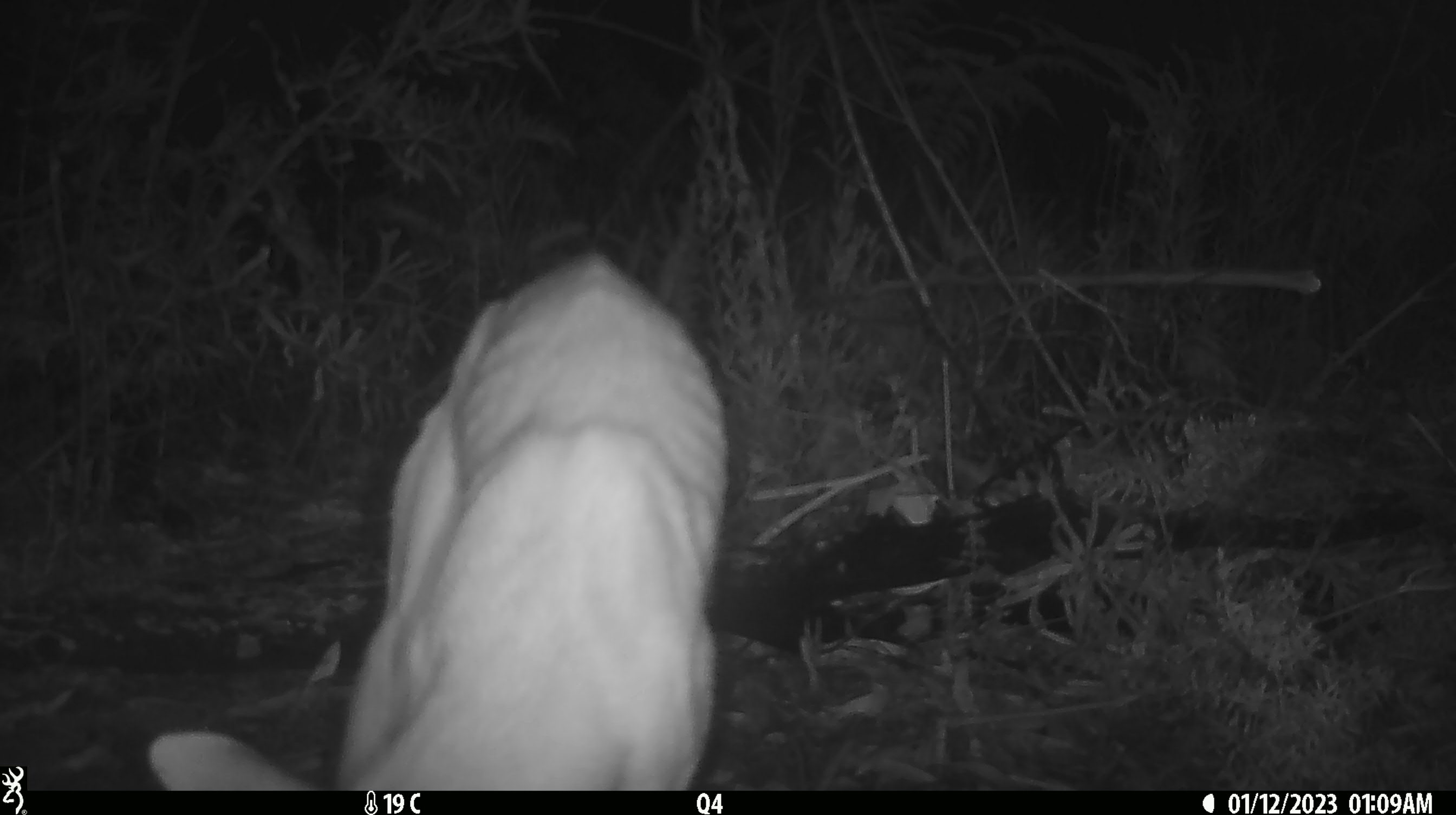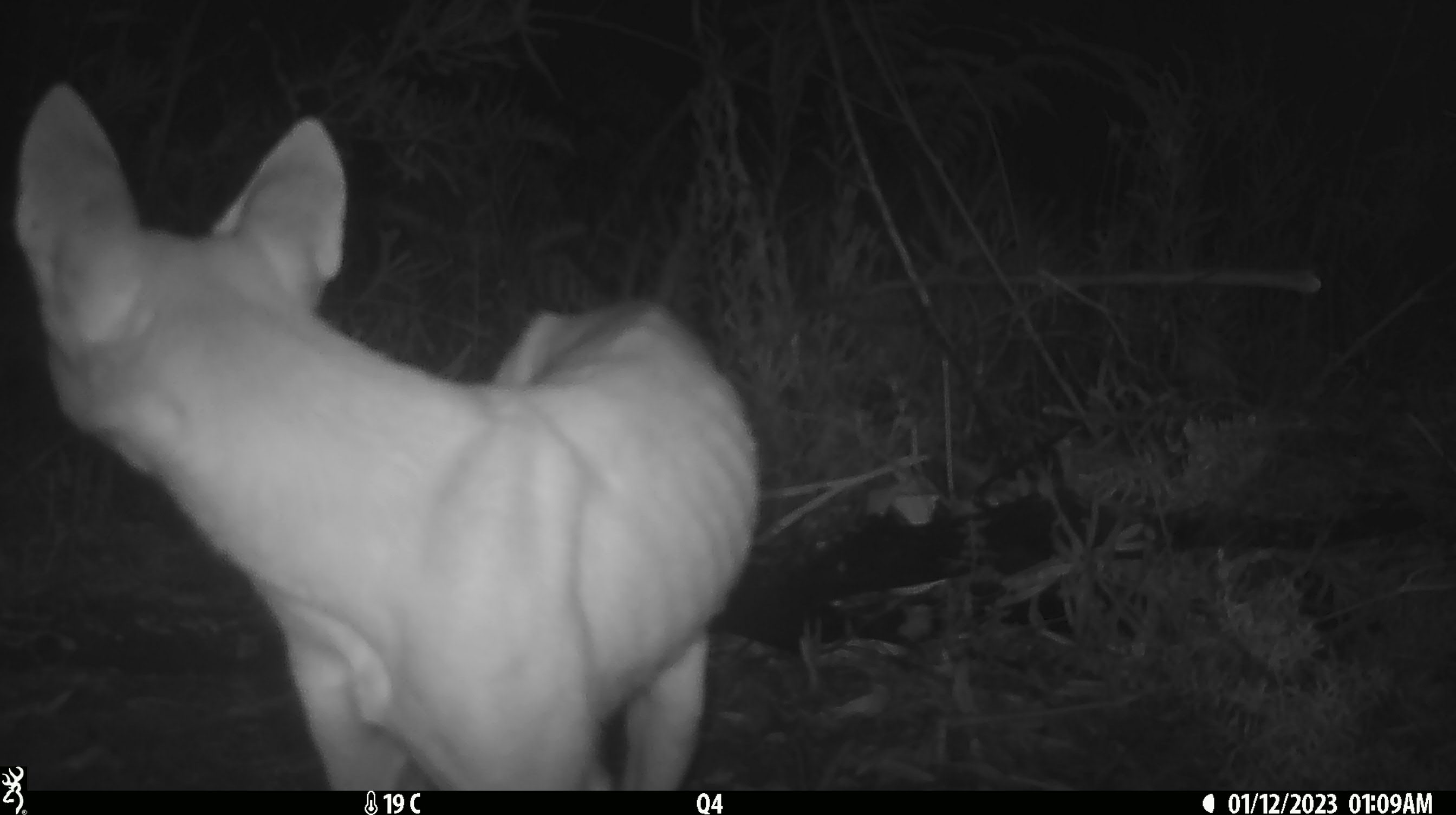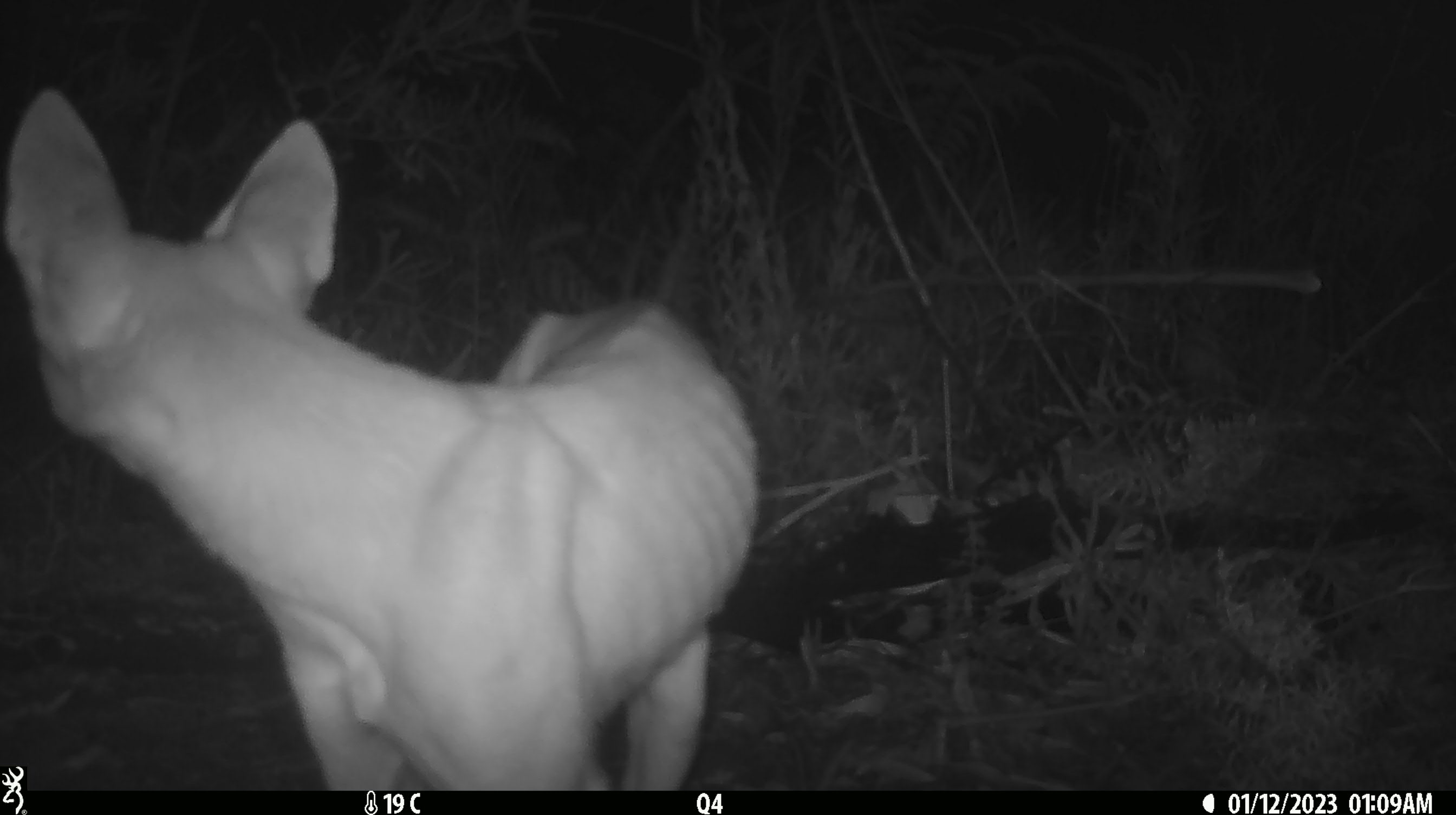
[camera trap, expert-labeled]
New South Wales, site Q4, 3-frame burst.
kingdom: Animalia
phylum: Chordata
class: Mammalia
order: Carnivora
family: Canidae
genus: Canis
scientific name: Canis familiaris dingo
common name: dingo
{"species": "dingo (Canis familiaris dingo)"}